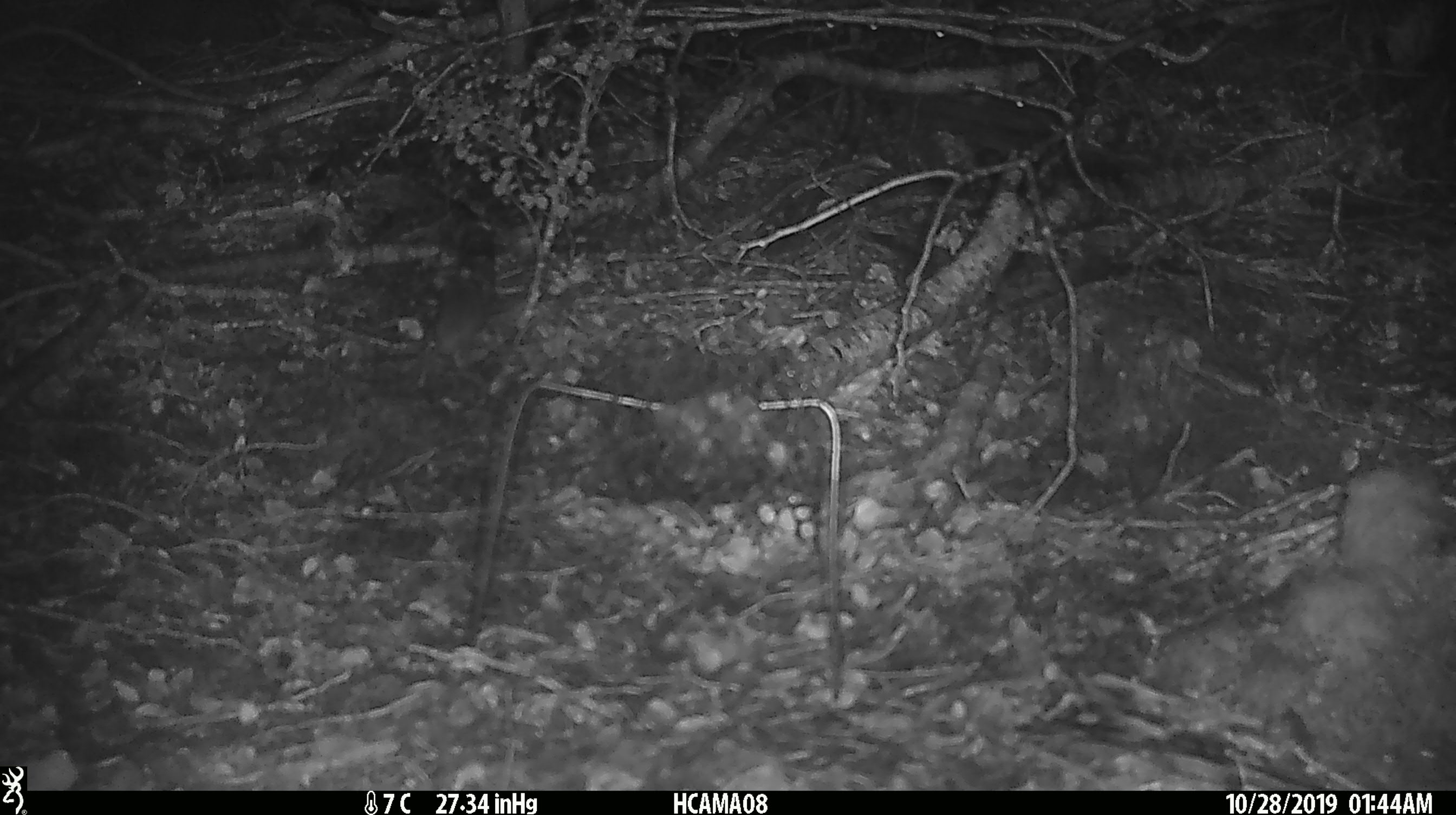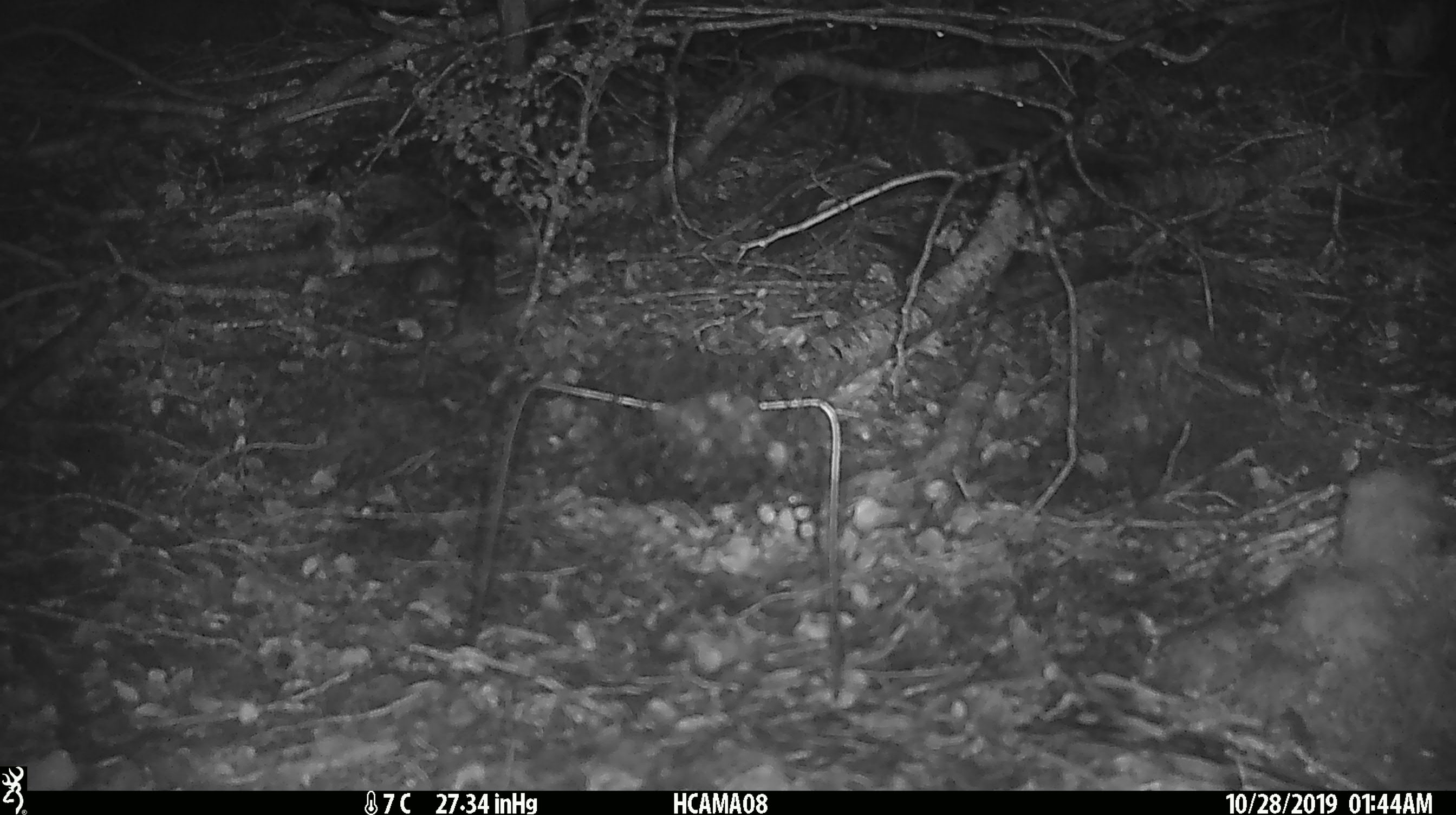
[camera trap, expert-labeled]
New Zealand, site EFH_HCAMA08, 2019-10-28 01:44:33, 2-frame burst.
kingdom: Animalia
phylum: Chordata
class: Mammalia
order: Rodentia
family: Muridae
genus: Mus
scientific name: Mus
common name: mouse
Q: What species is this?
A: Mouse (Mus).